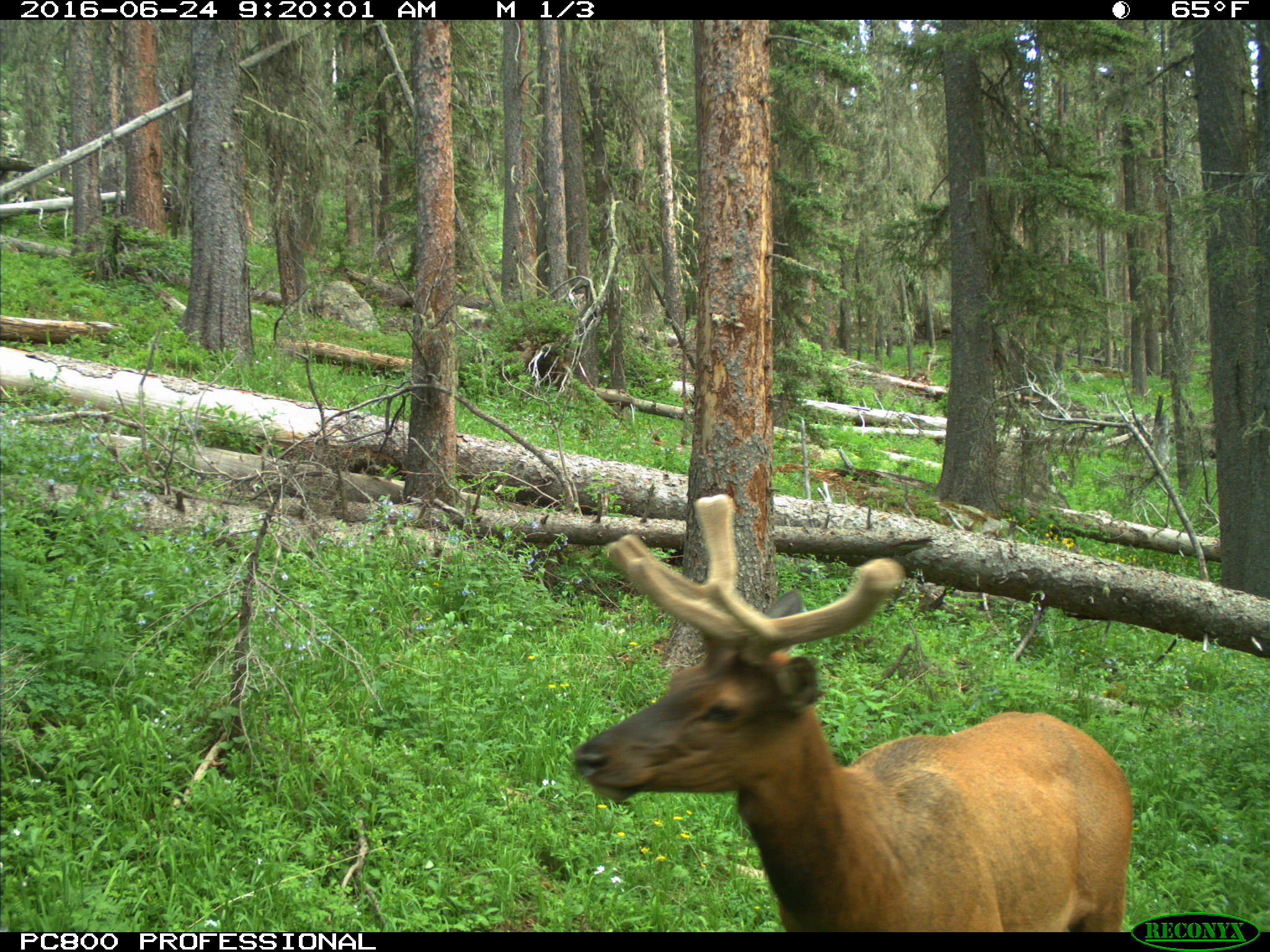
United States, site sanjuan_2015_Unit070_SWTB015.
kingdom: Animalia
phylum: Chordata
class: Mammalia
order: Artiodactyla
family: Cervidae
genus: Cervus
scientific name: Cervus elaphus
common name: red deer